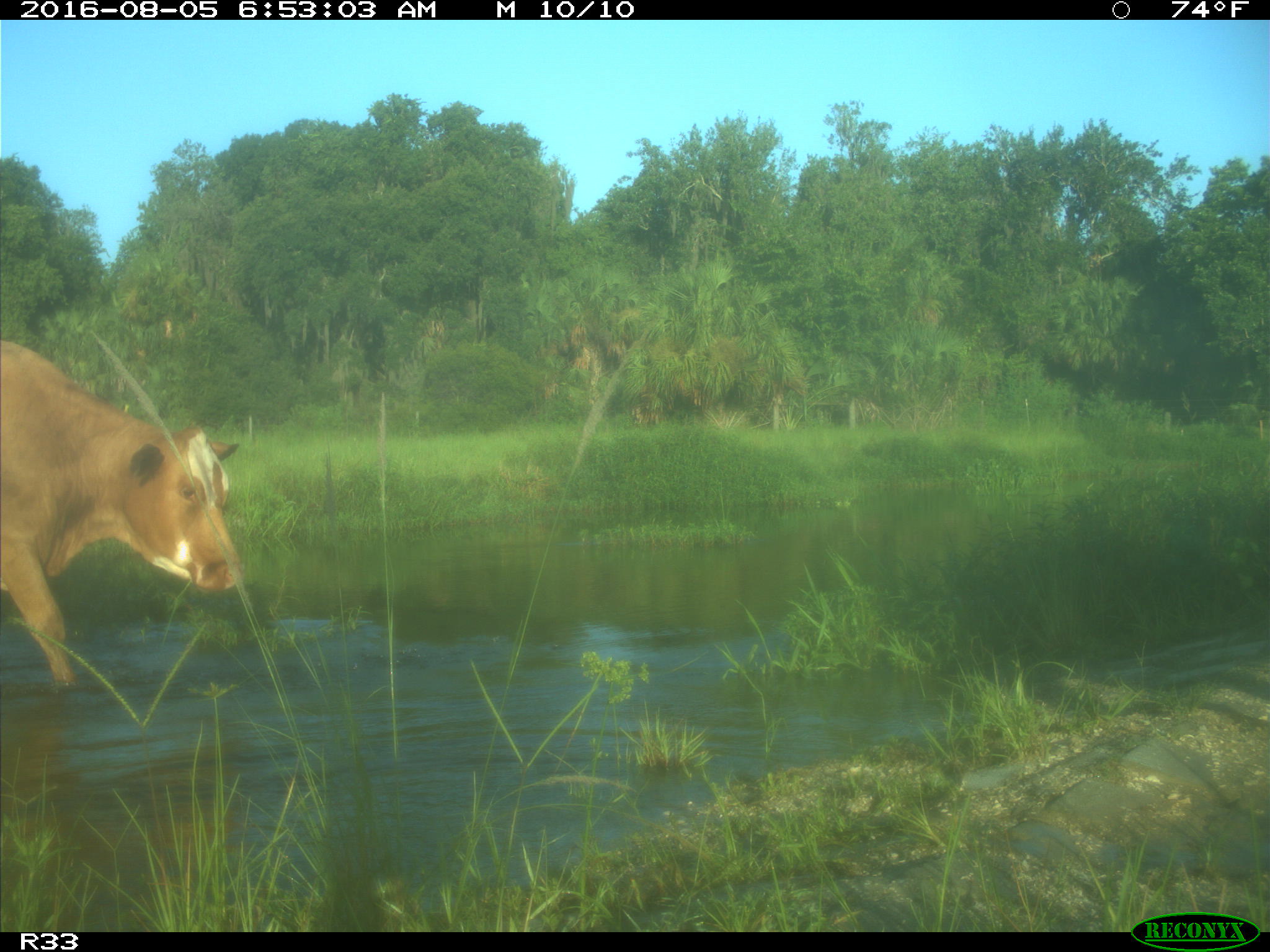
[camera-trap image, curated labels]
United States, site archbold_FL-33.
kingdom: Animalia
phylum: Chordata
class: Mammalia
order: Artiodactyla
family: Bovidae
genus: Bos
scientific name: Bos taurus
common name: domestic cow